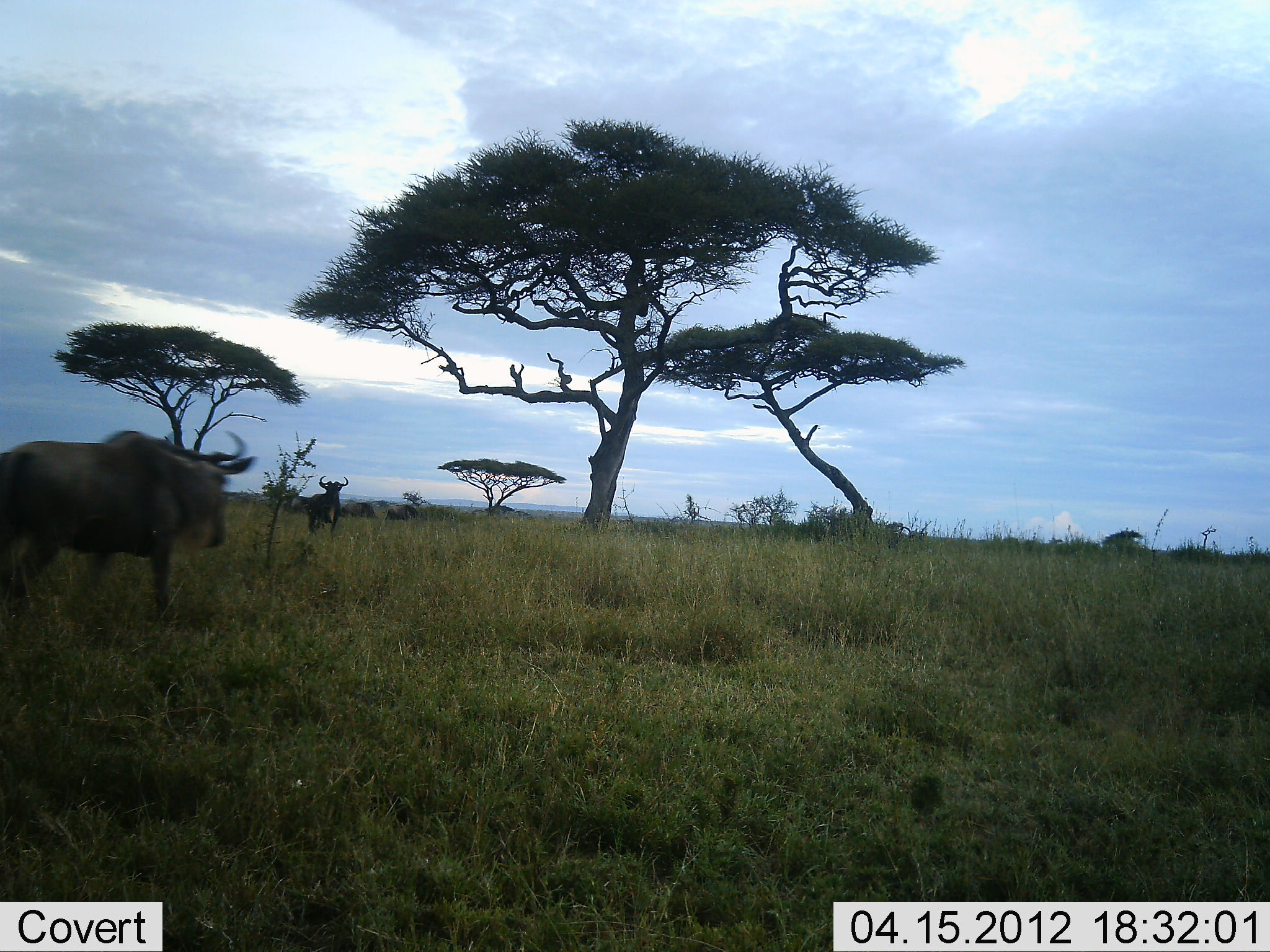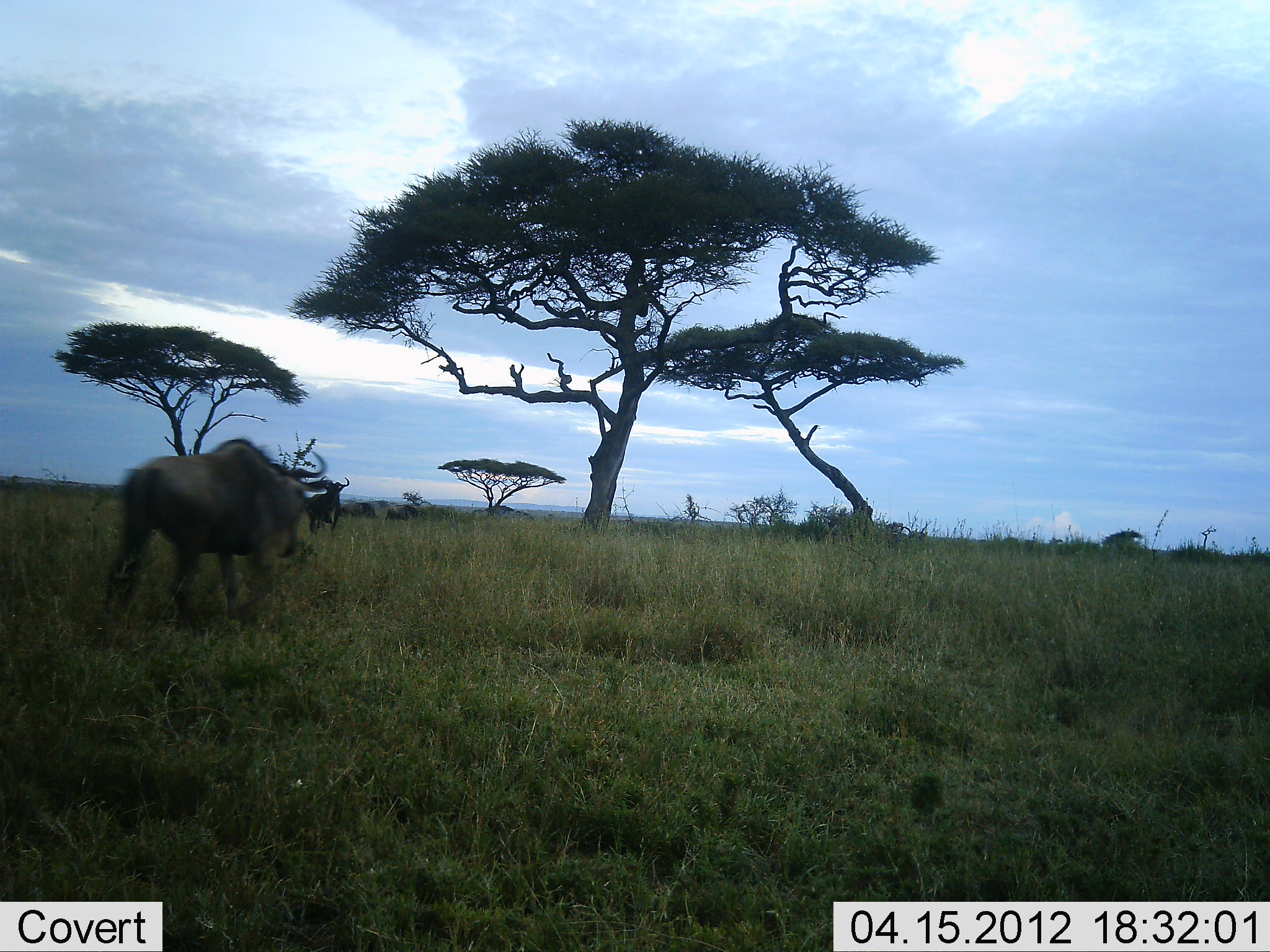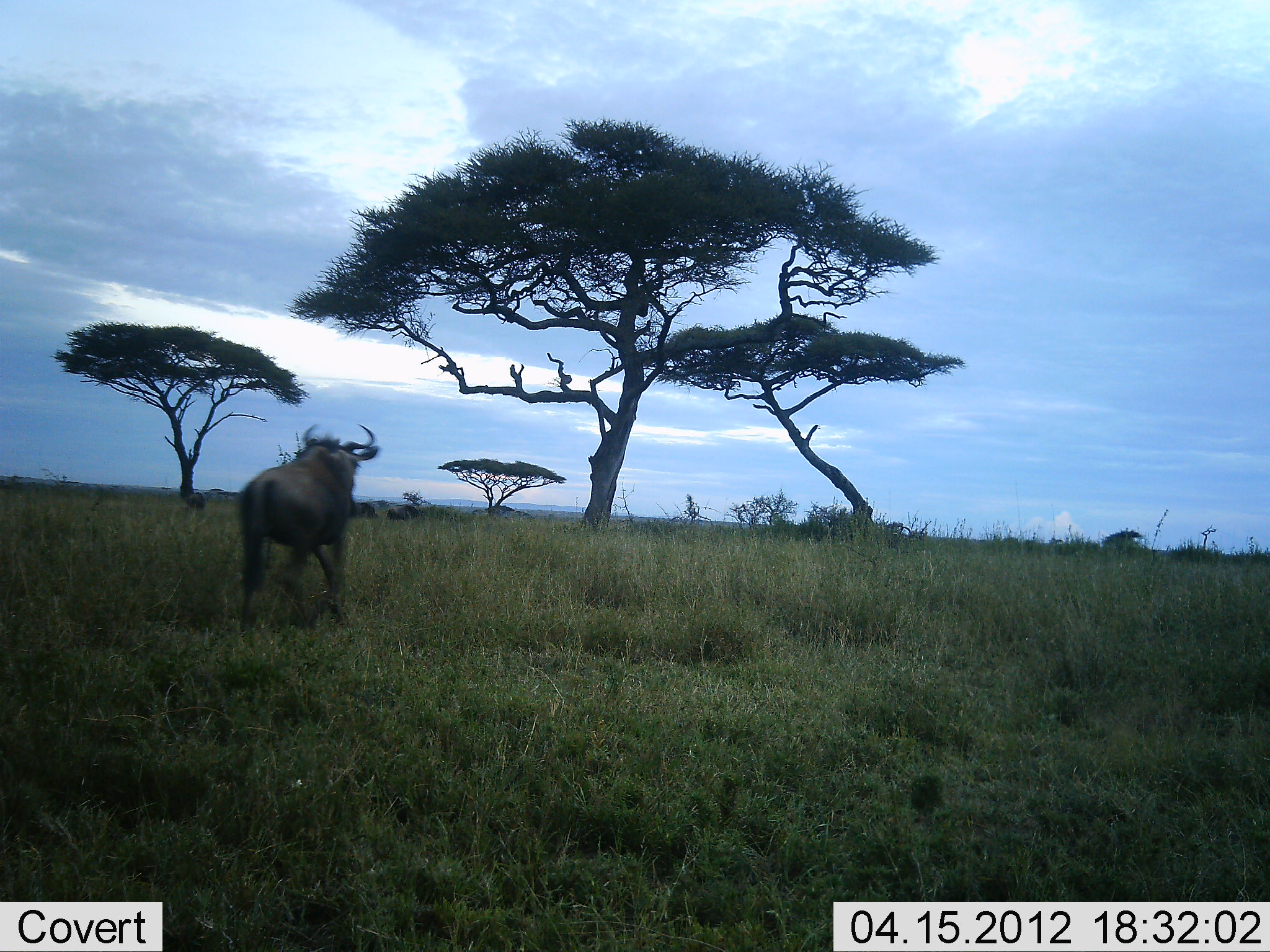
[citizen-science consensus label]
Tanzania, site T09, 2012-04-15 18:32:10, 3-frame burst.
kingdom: Animalia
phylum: Chordata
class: Mammalia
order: Artiodactyla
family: Bovidae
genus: Connochaetes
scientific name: Connochaetes taurinus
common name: blue wildebeest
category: wildebeest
Wildebeest (blue wildebeest) (Connochaetes taurinus), count 2. Behavior (volunteer vote fractions): standing 44%, resting 0%, moving 80%, interacting 8%. Young present (vote fraction): 0%. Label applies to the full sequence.